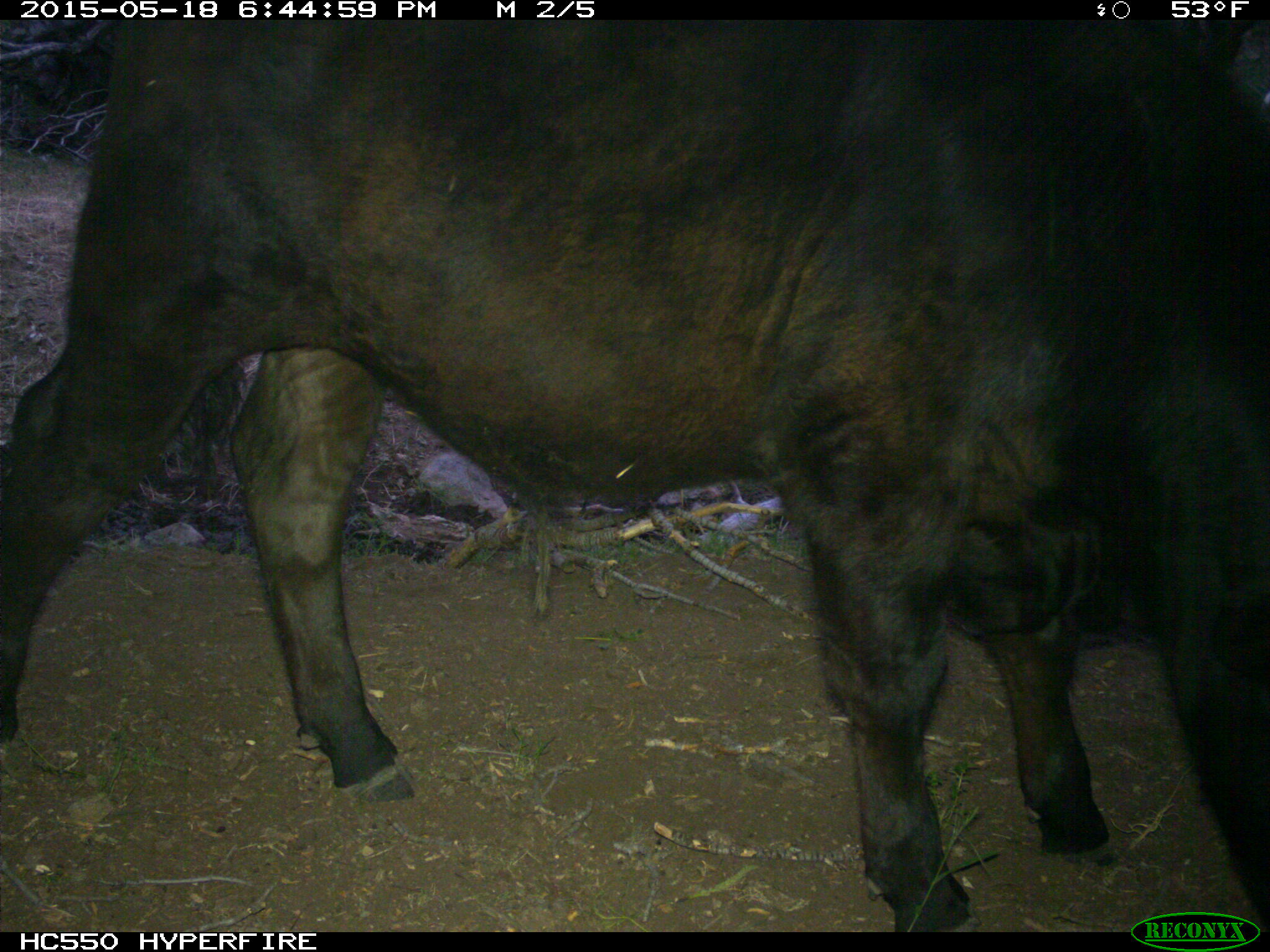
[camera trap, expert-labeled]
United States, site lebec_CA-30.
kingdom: Animalia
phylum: Chordata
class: Mammalia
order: Artiodactyla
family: Bovidae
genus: Bos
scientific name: Bos taurus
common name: domestic cow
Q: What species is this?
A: Bos taurus (domestic cow).